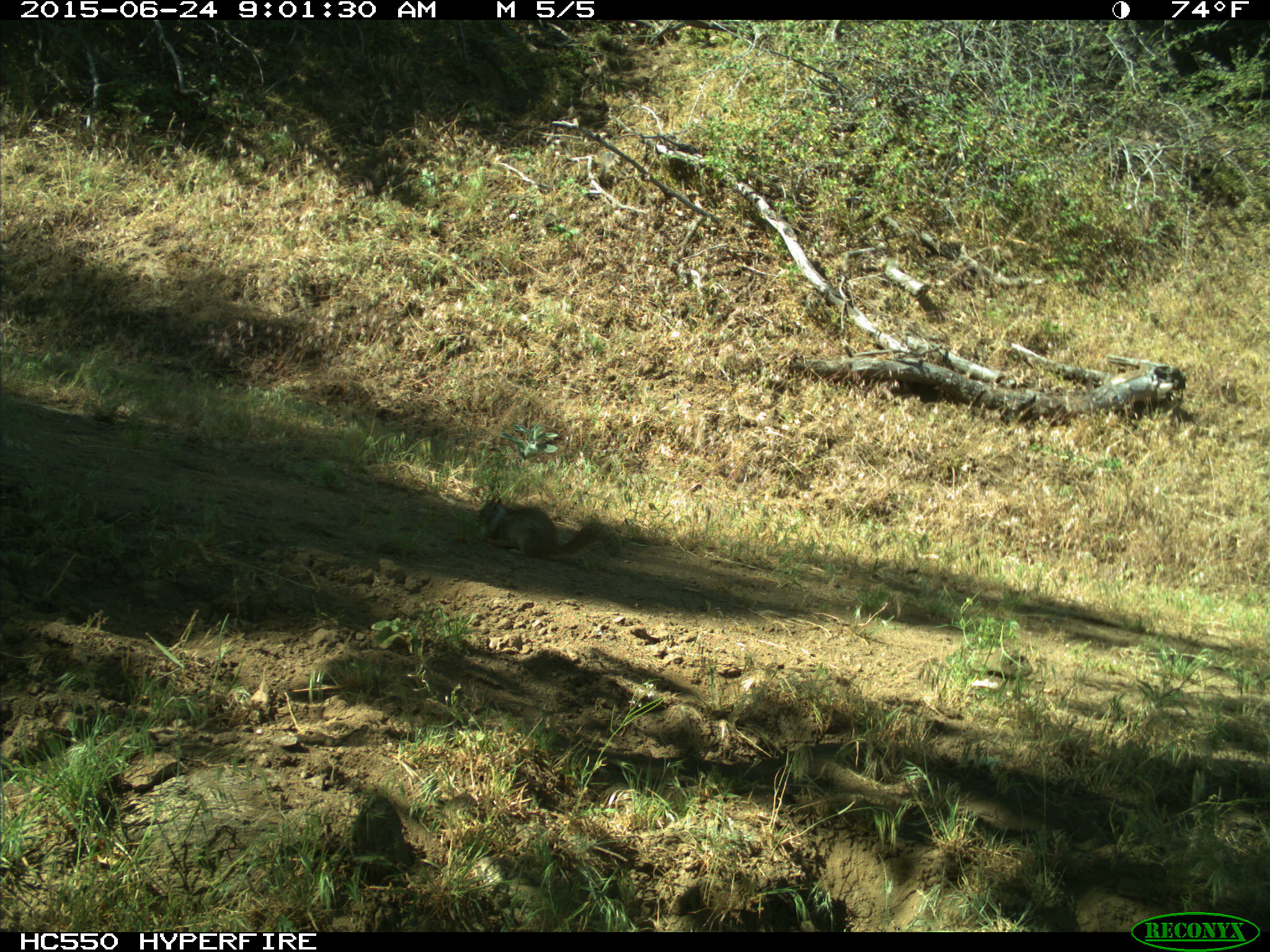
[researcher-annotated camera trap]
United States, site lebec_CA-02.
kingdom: Animalia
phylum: Chordata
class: Mammalia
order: Rodentia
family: Sciuridae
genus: Otospermophilus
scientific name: Otospermophilus beecheyi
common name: california ground squirrel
Otospermophilus beecheyi (california ground squirrel).